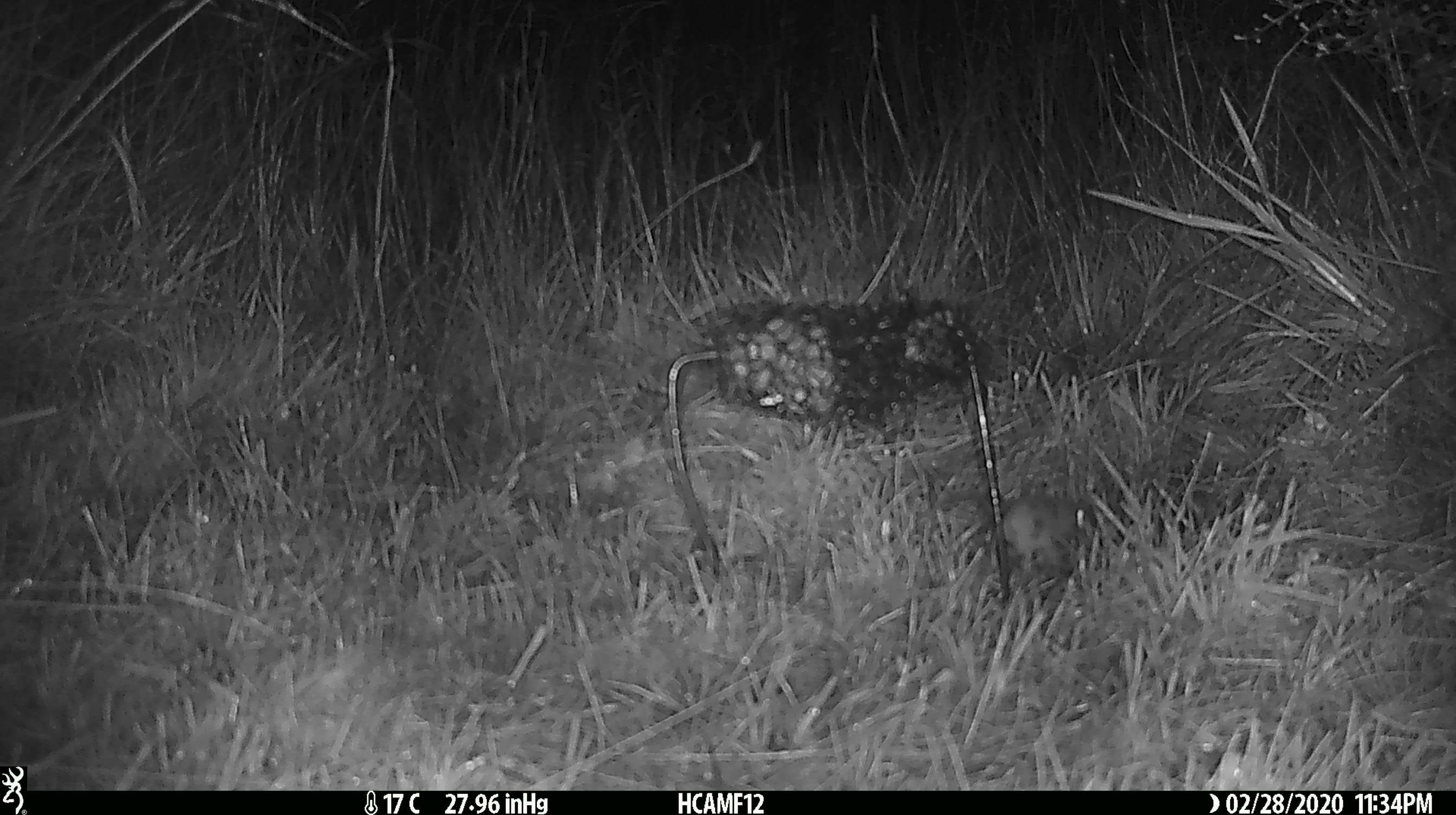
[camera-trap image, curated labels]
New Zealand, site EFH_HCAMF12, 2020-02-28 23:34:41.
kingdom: Animalia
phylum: Chordata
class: Mammalia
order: Rodentia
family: Muridae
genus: Mus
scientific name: Mus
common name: mouse